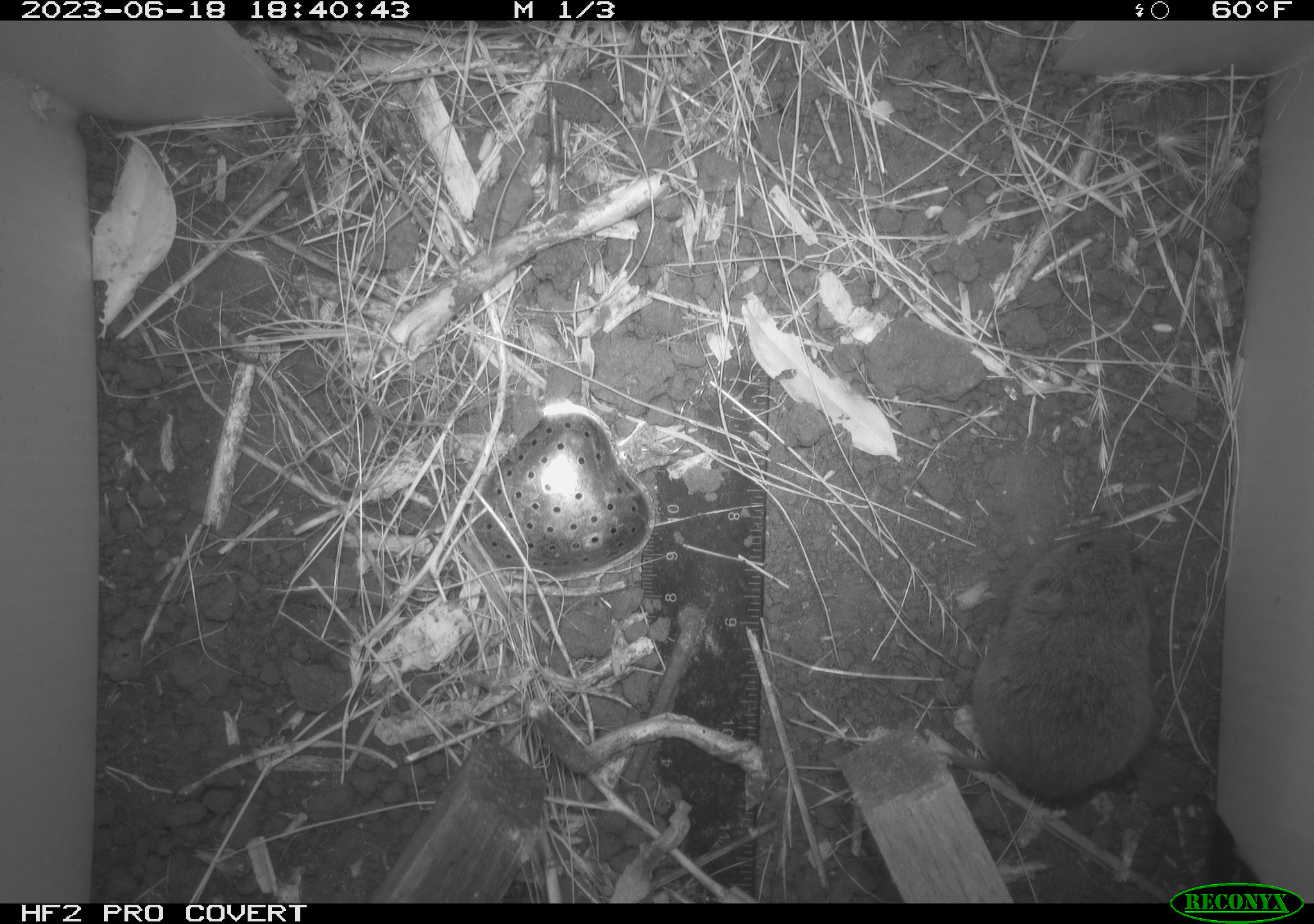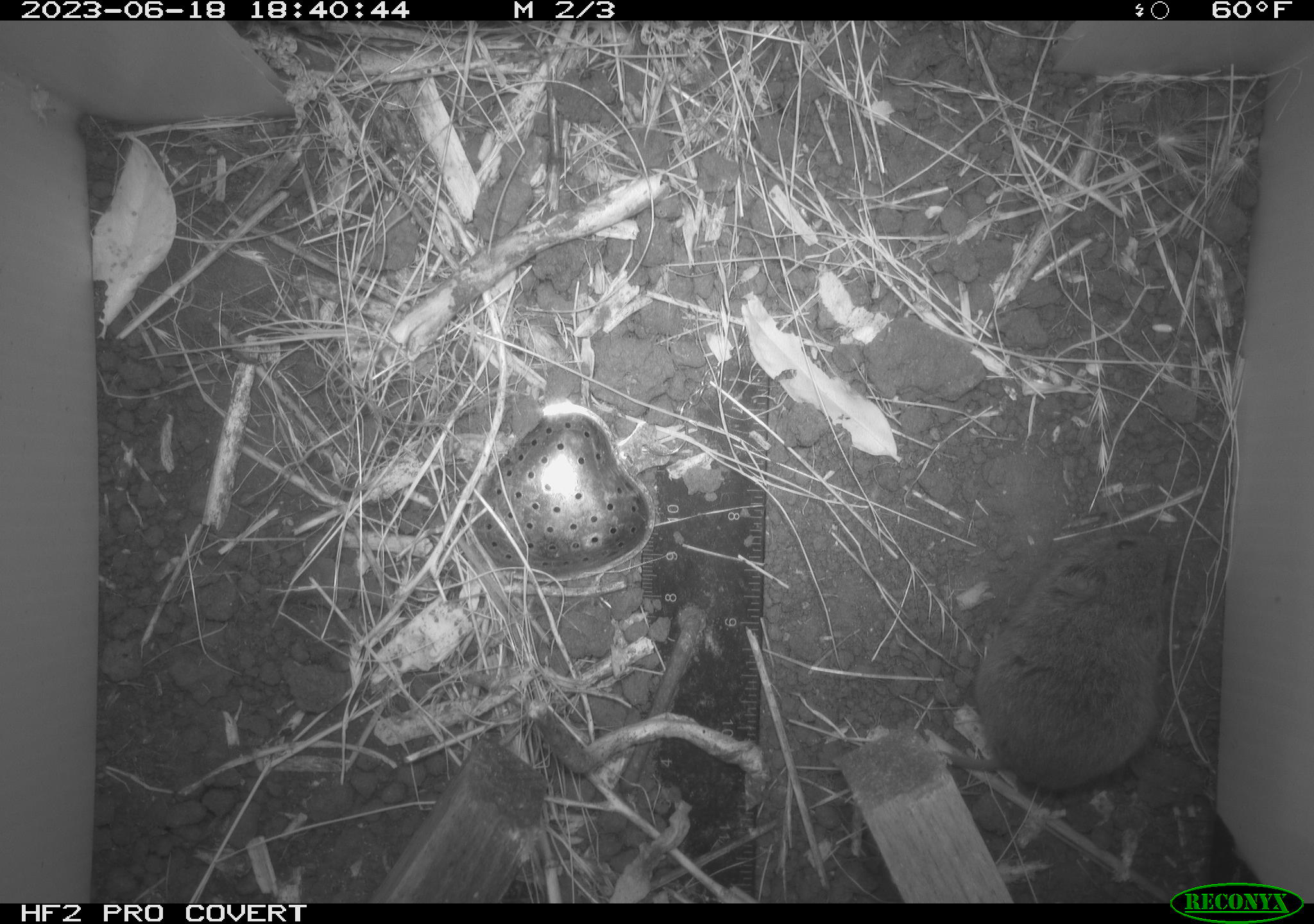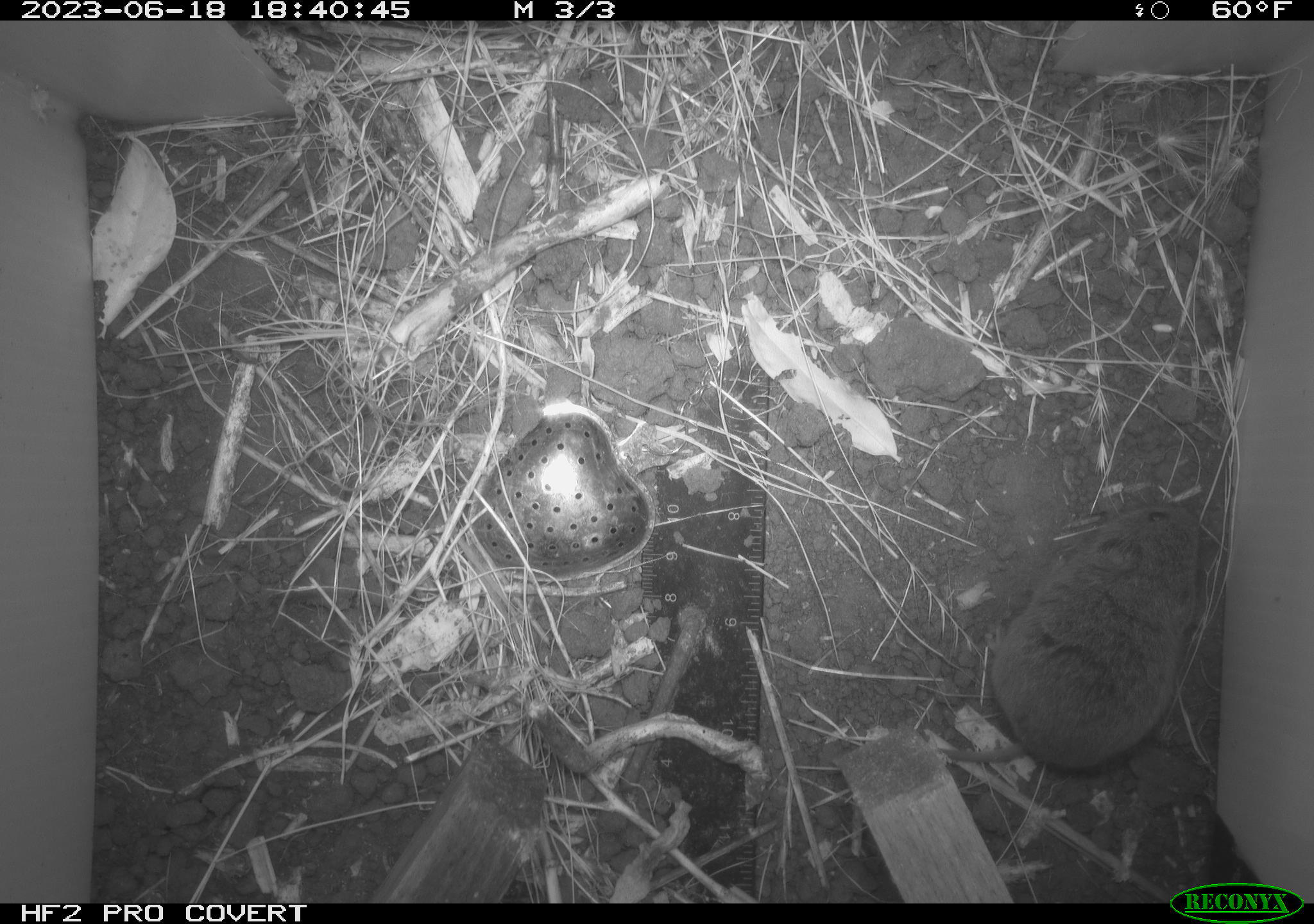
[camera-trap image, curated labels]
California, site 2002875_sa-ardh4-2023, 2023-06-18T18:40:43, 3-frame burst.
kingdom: Animalia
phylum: Chordata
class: Mammalia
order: Rodentia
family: Cricetidae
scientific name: Arvicolinae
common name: voles, lemmings, and muskrats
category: arvicolinae subfamily